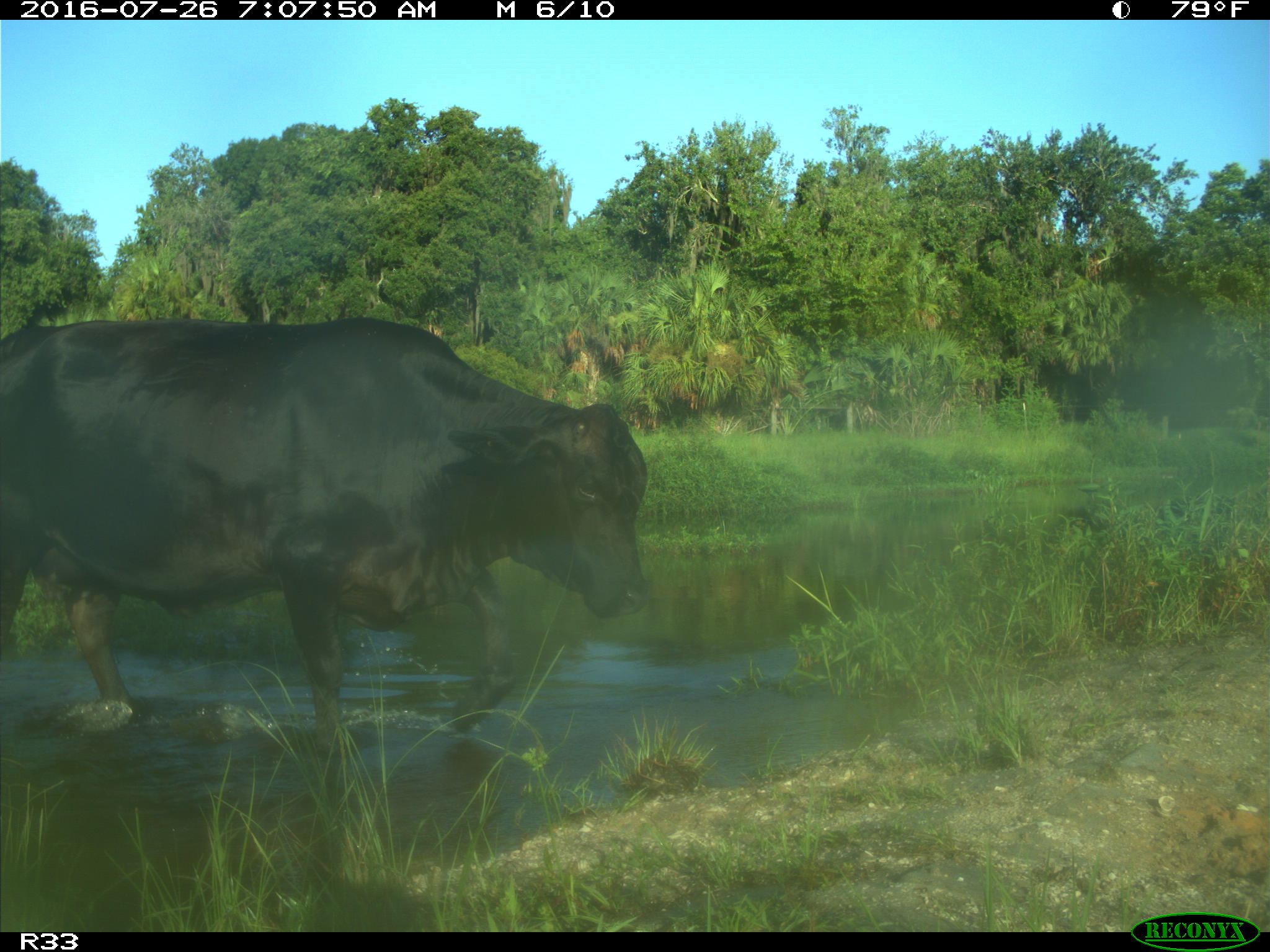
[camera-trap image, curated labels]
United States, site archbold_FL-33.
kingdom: Animalia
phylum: Chordata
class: Mammalia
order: Artiodactyla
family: Bovidae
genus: Bos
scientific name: Bos taurus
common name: domestic cow